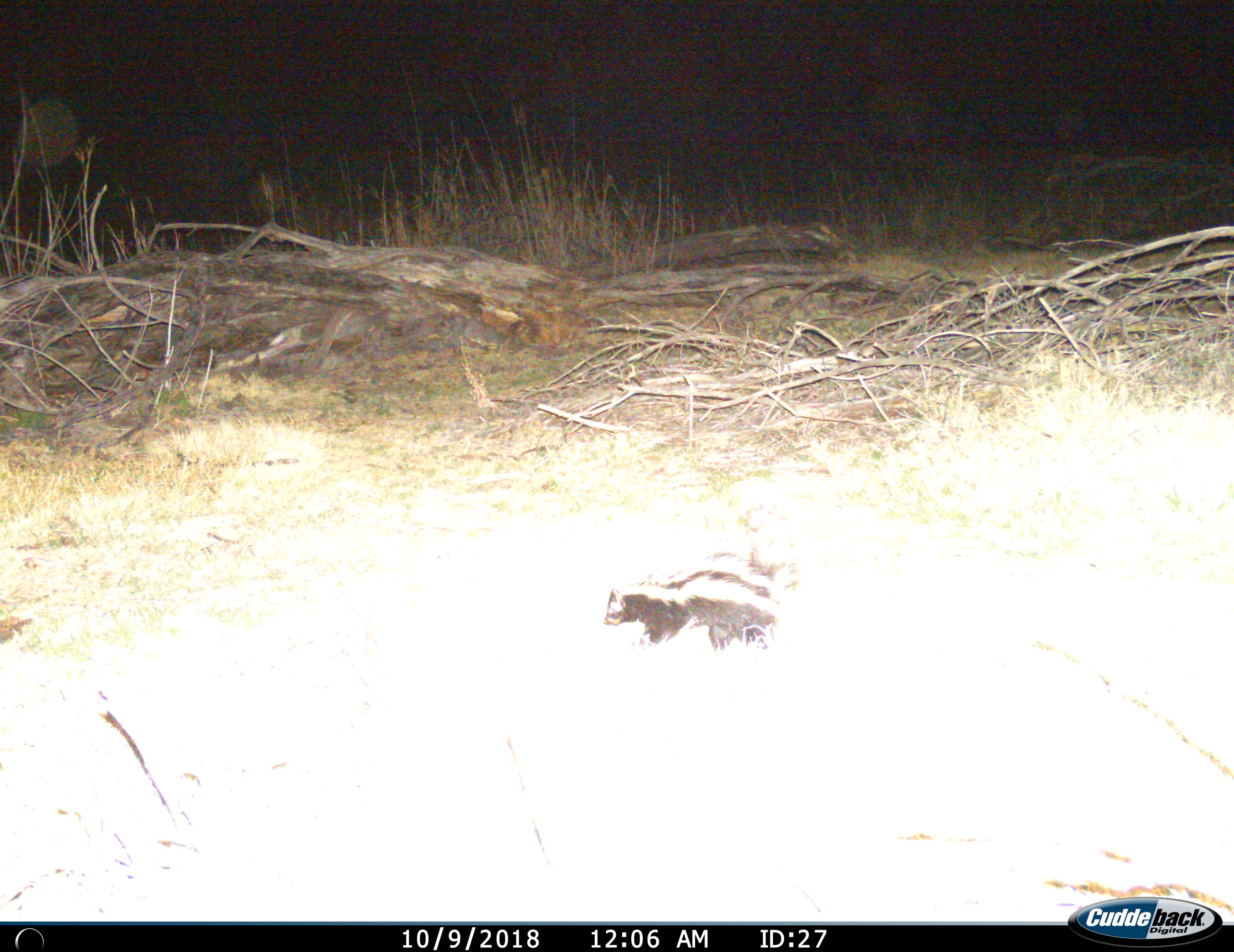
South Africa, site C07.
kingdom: Animalia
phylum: Chordata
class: Mammalia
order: Carnivora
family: Mustelidae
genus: Ictonyx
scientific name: Ictonyx striatus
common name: zorilla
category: zorillastripedpolecat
Zorillastripedpolecat (zorilla) (Ictonyx striatus), count 1. Behavior (volunteer vote fractions): standing 50%, resting 0%, moving 50%, interacting 0%. Young present (vote fraction): 0%. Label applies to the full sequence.